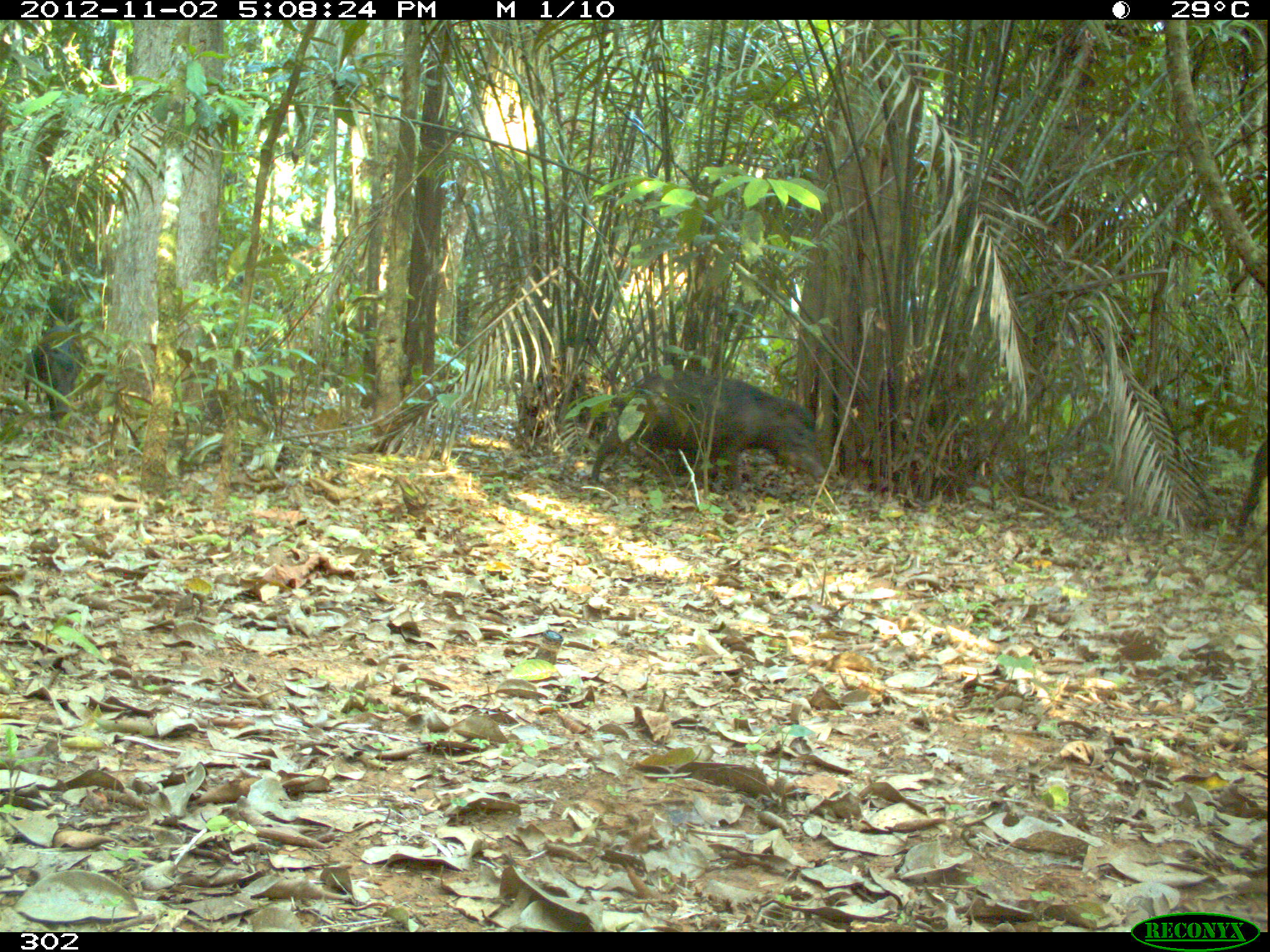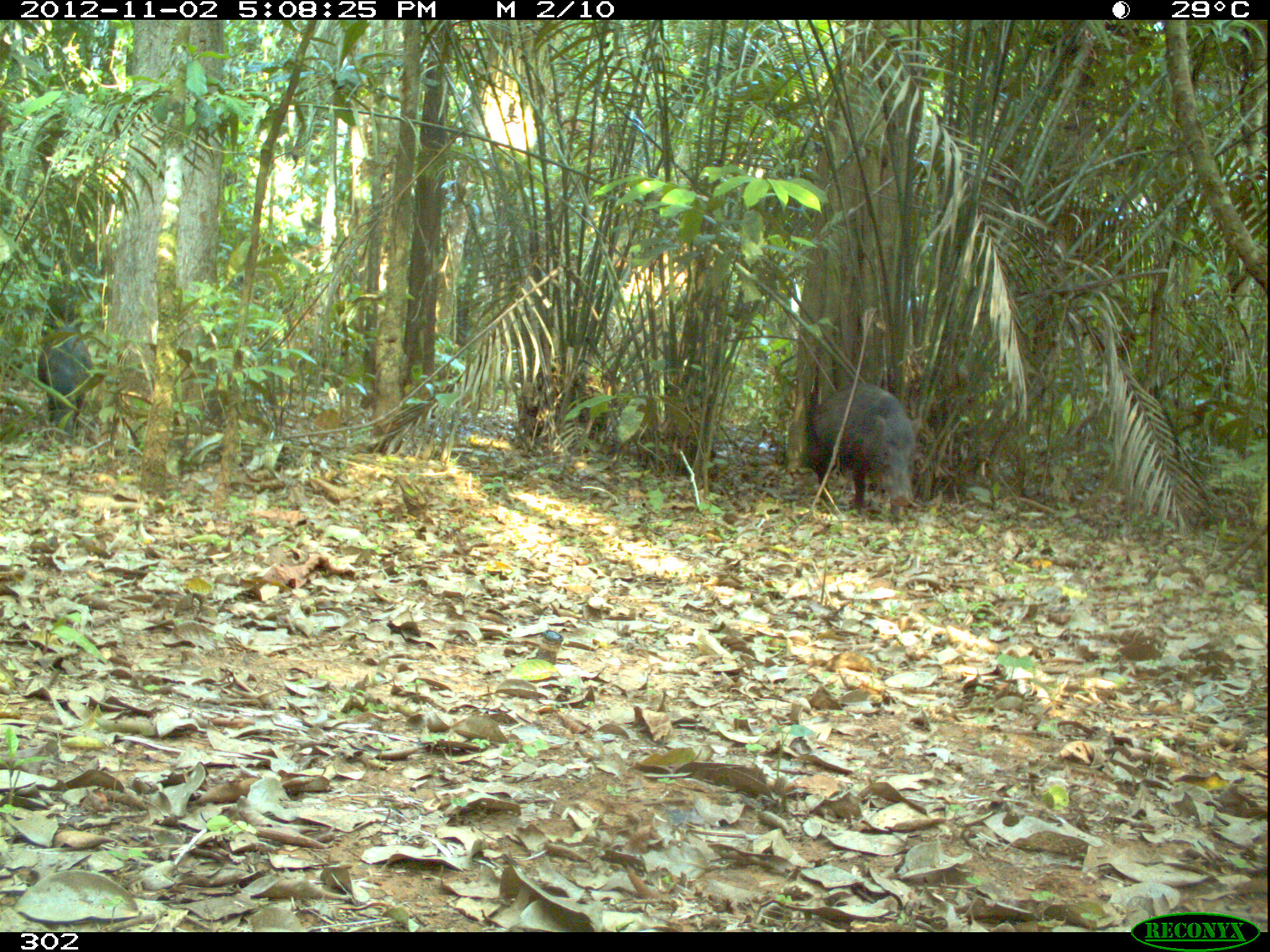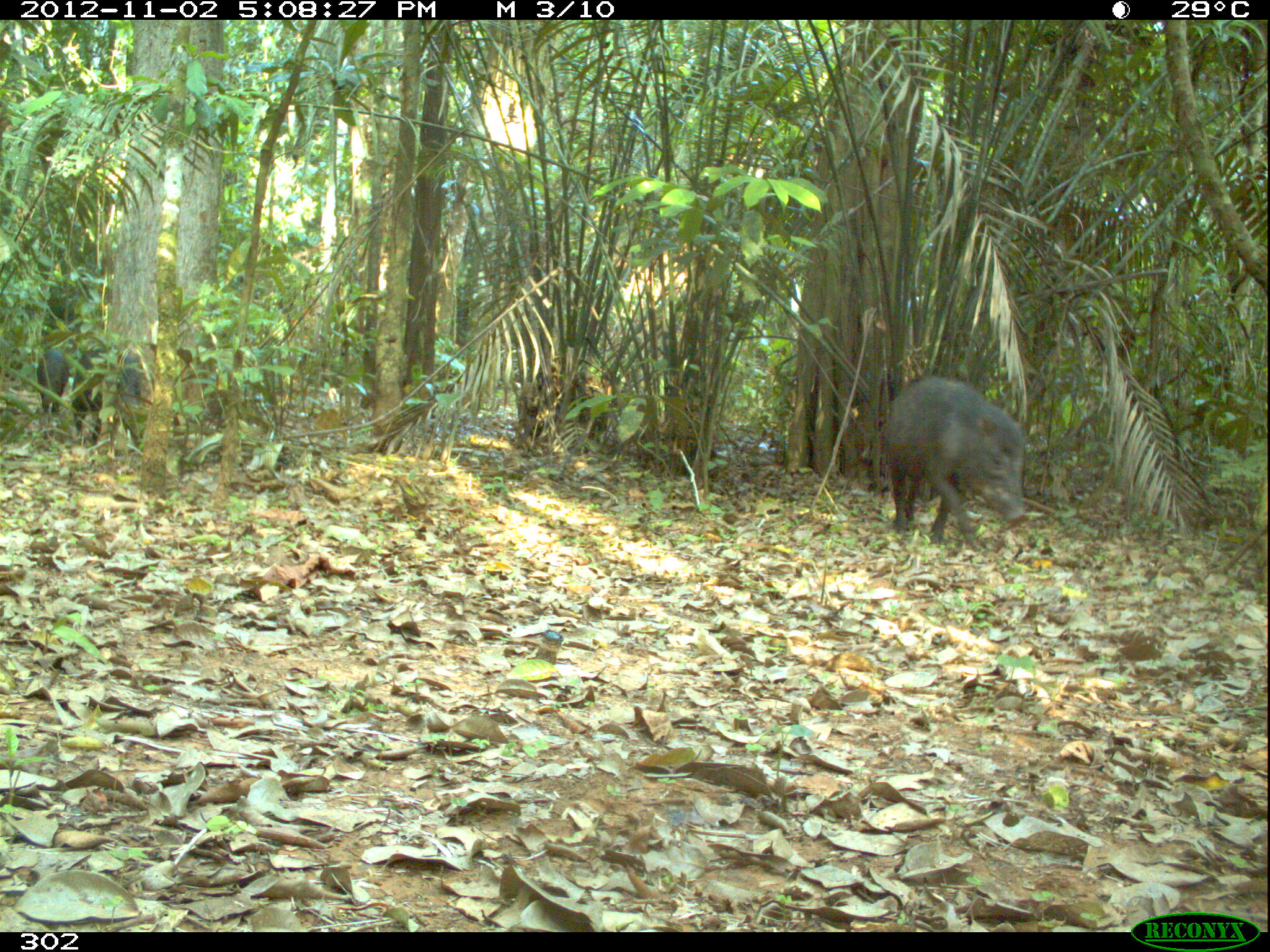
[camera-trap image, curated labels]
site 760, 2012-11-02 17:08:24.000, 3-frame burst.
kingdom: Animalia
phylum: Chordata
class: Mammalia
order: Artiodactyla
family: Tayassuidae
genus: Tayassu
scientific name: Tayassu pecari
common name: white-lipped peccary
Tayassu pecari (white-lipped peccary).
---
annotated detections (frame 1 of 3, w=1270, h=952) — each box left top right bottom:
tayassu pecari: 588 369 826 500; 23 326 99 424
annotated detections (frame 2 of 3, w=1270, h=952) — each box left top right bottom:
tayassu pecari: 804 382 922 518; 38 325 94 441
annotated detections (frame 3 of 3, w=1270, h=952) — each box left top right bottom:
tayassu pecari: 882 375 1026 551; 72 345 155 455; 37 348 68 416